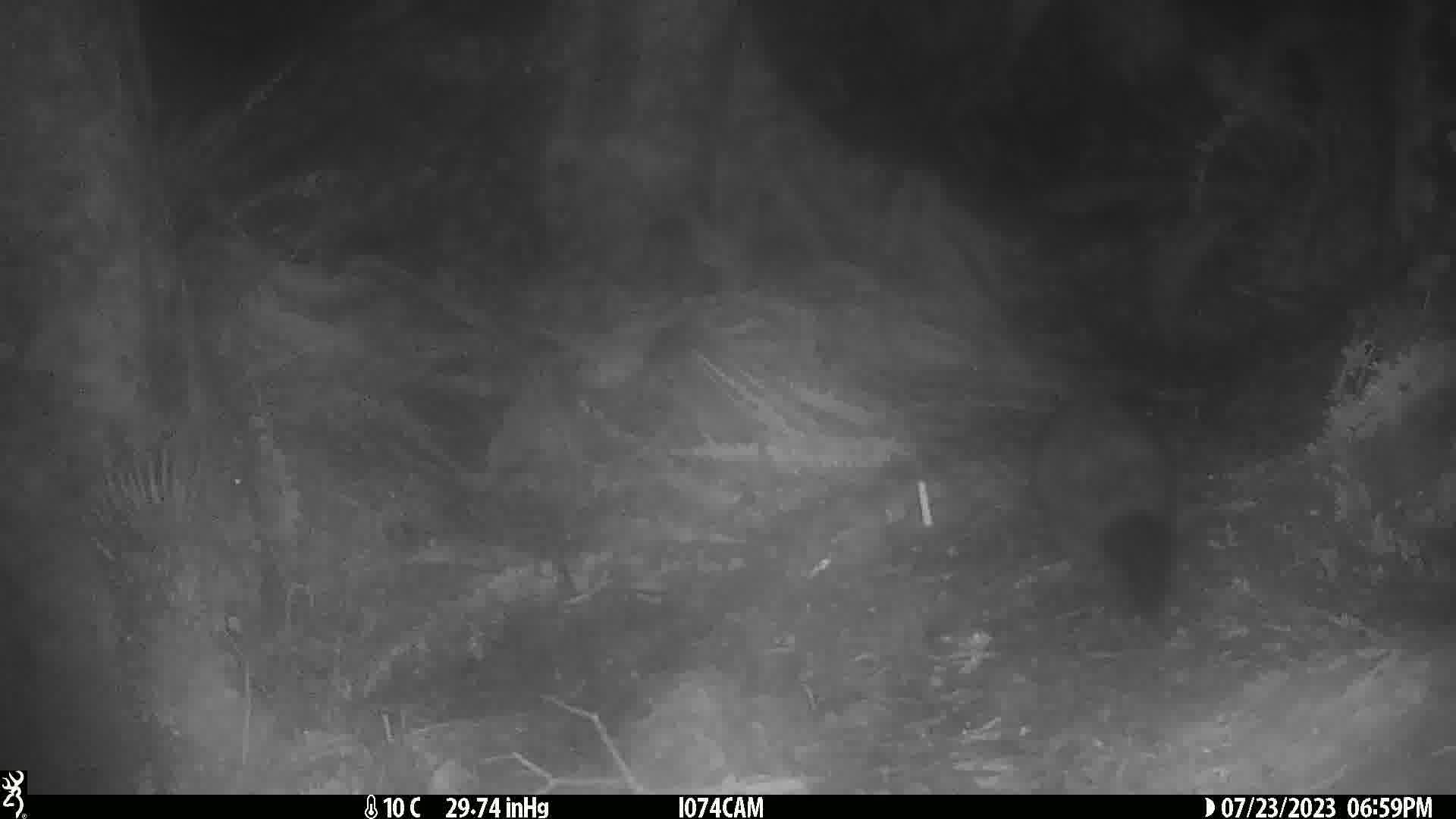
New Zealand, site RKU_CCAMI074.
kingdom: Animalia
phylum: Chordata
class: Mammalia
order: Diprotodontia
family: Phalangeridae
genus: Trichosurus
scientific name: Trichosurus vulpecula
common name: common brushtail possum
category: possum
Possum (common brushtail possum) (Trichosurus vulpecula).